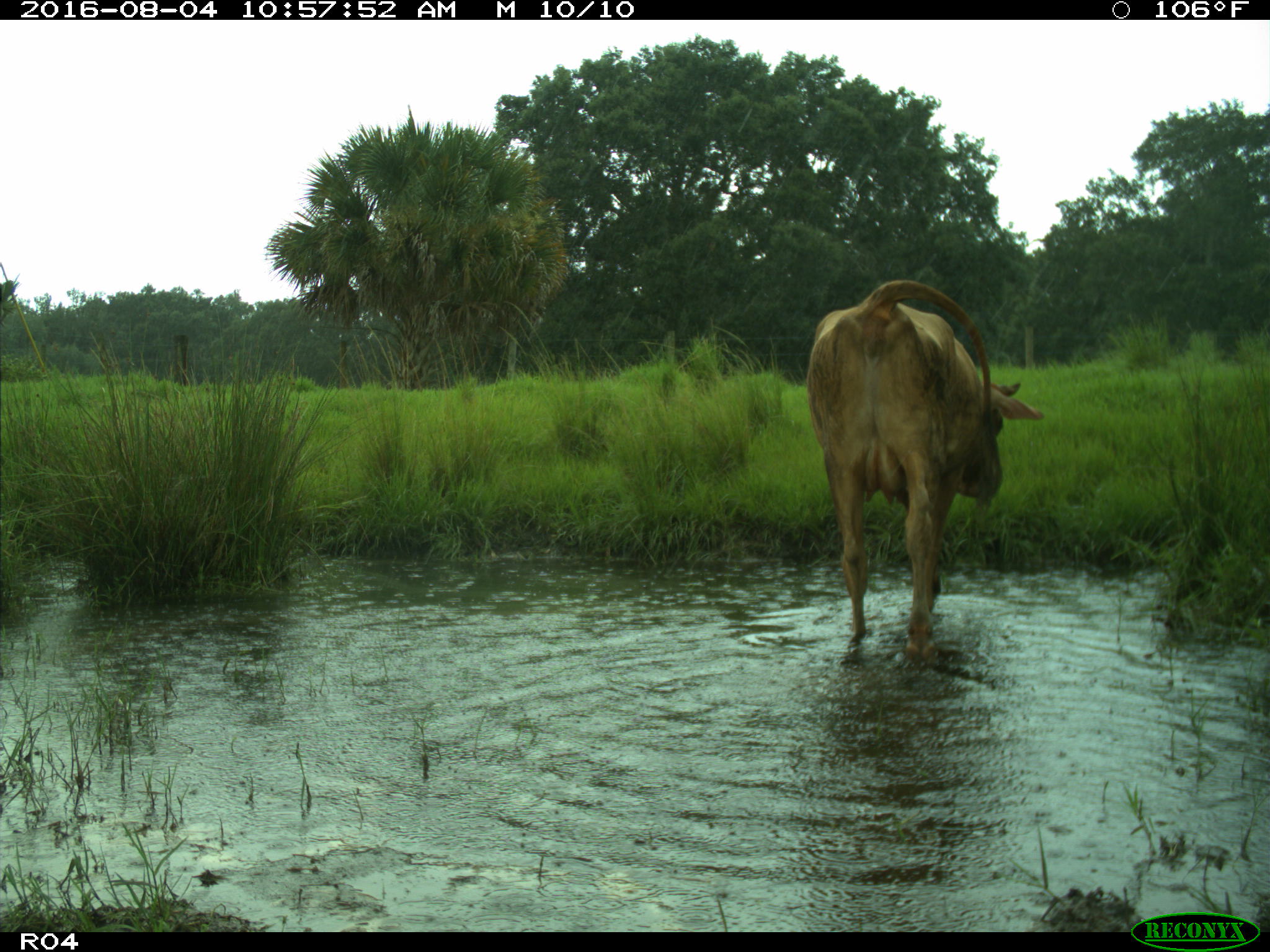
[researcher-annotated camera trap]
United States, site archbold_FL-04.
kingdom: Animalia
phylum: Chordata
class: Mammalia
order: Artiodactyla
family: Bovidae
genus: Bos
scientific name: Bos taurus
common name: domestic cow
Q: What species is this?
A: Bos taurus (domestic cow).